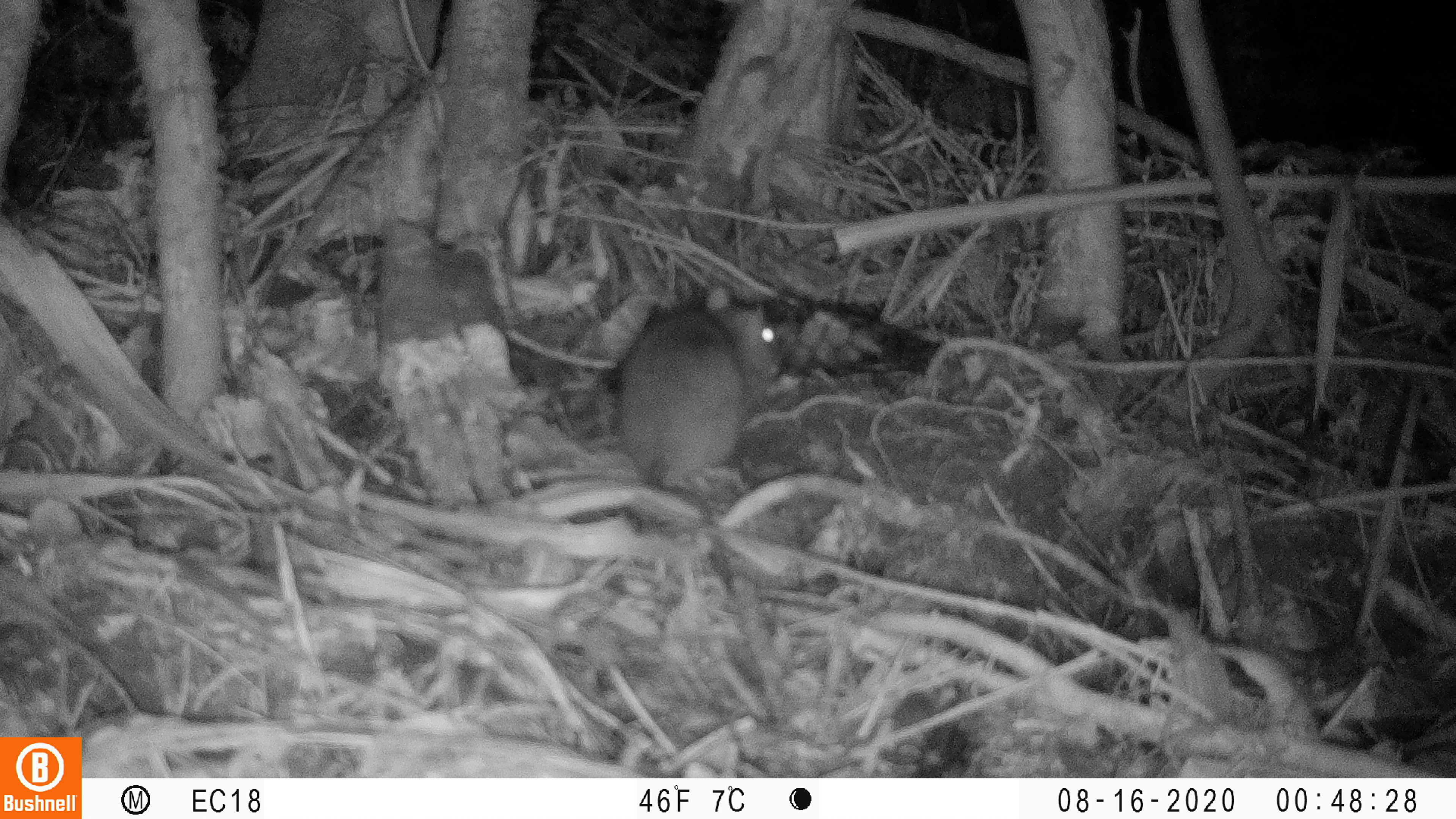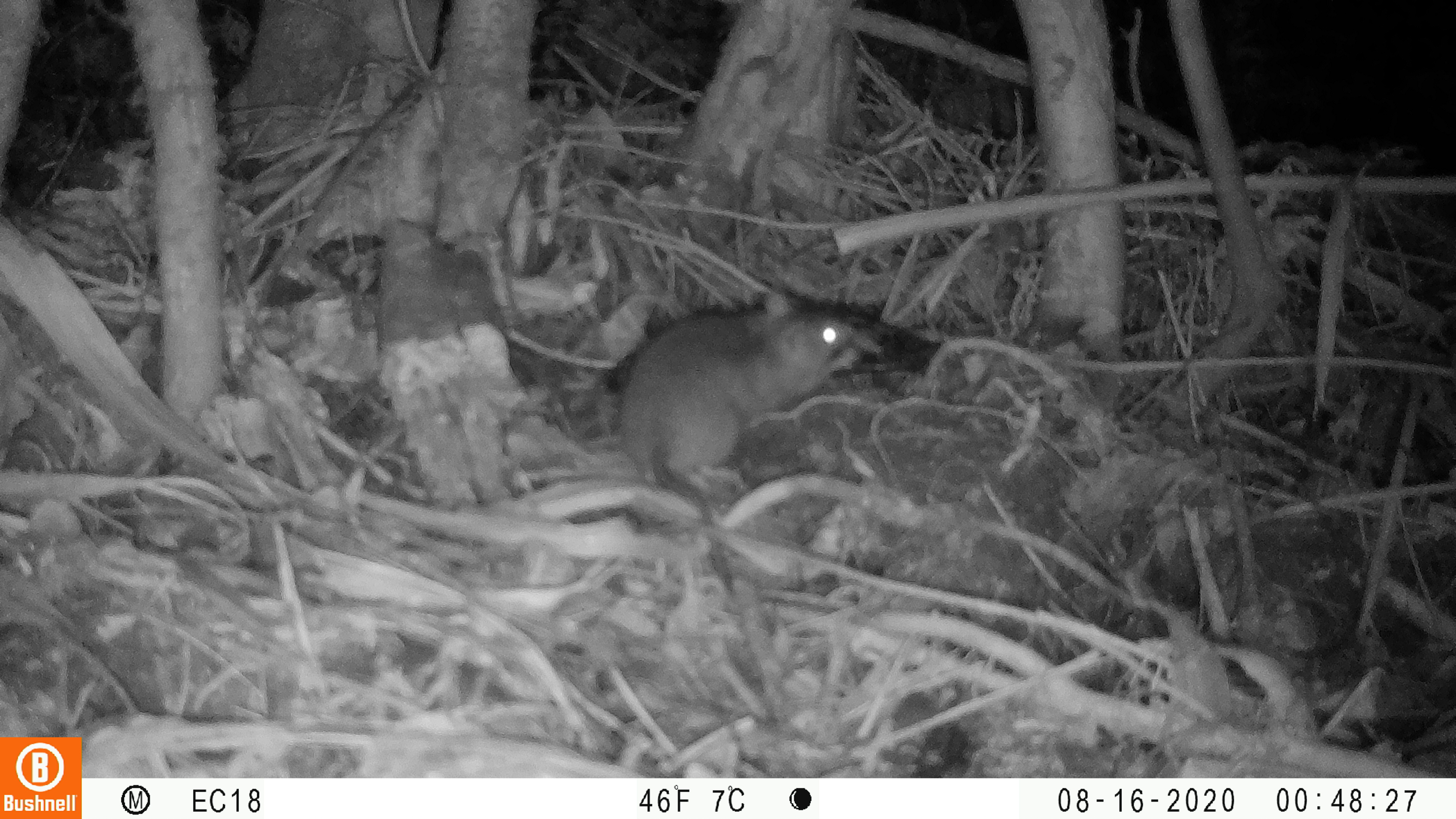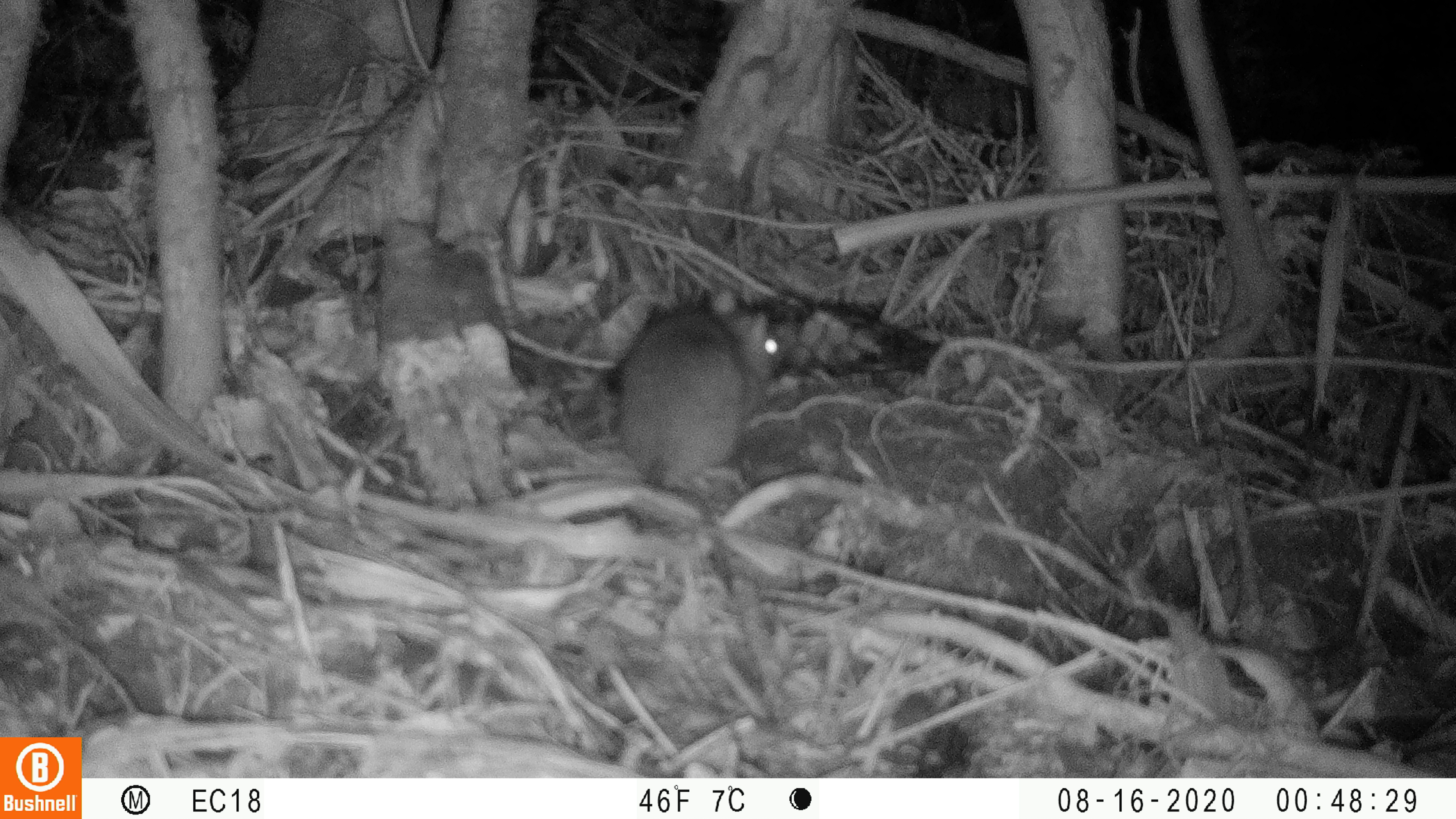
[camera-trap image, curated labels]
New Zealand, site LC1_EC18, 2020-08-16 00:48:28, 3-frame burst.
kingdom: Animalia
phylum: Chordata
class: Mammalia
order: Rodentia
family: Muridae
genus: Rattus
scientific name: Rattus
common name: rat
Rat (Rattus).